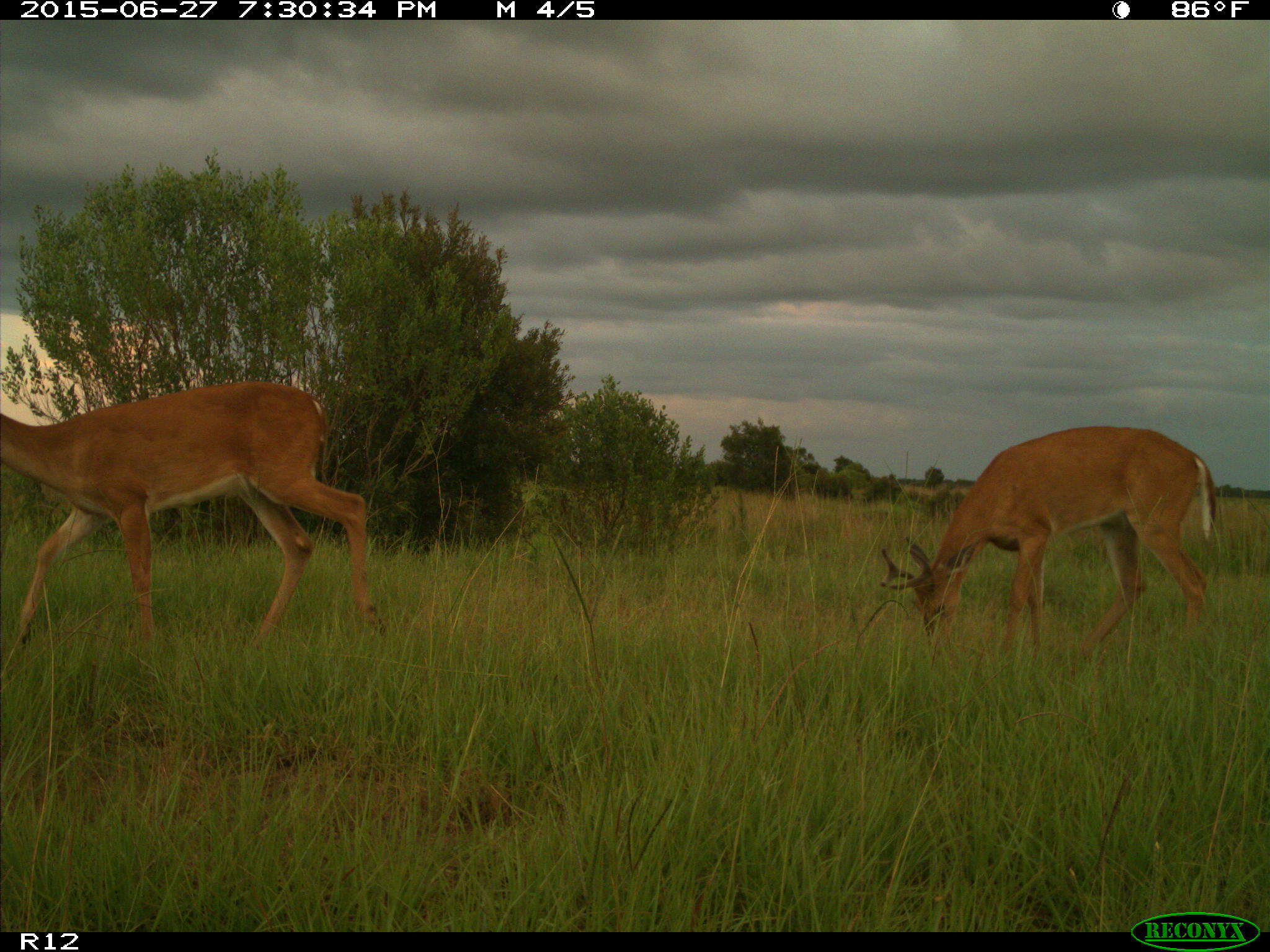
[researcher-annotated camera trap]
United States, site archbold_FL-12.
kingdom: Animalia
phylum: Chordata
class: Mammalia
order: Artiodactyla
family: Cervidae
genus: Odocoileus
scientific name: Odocoileus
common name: deer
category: unidentified deer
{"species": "unidentified deer (deer) (Odocoileus)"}